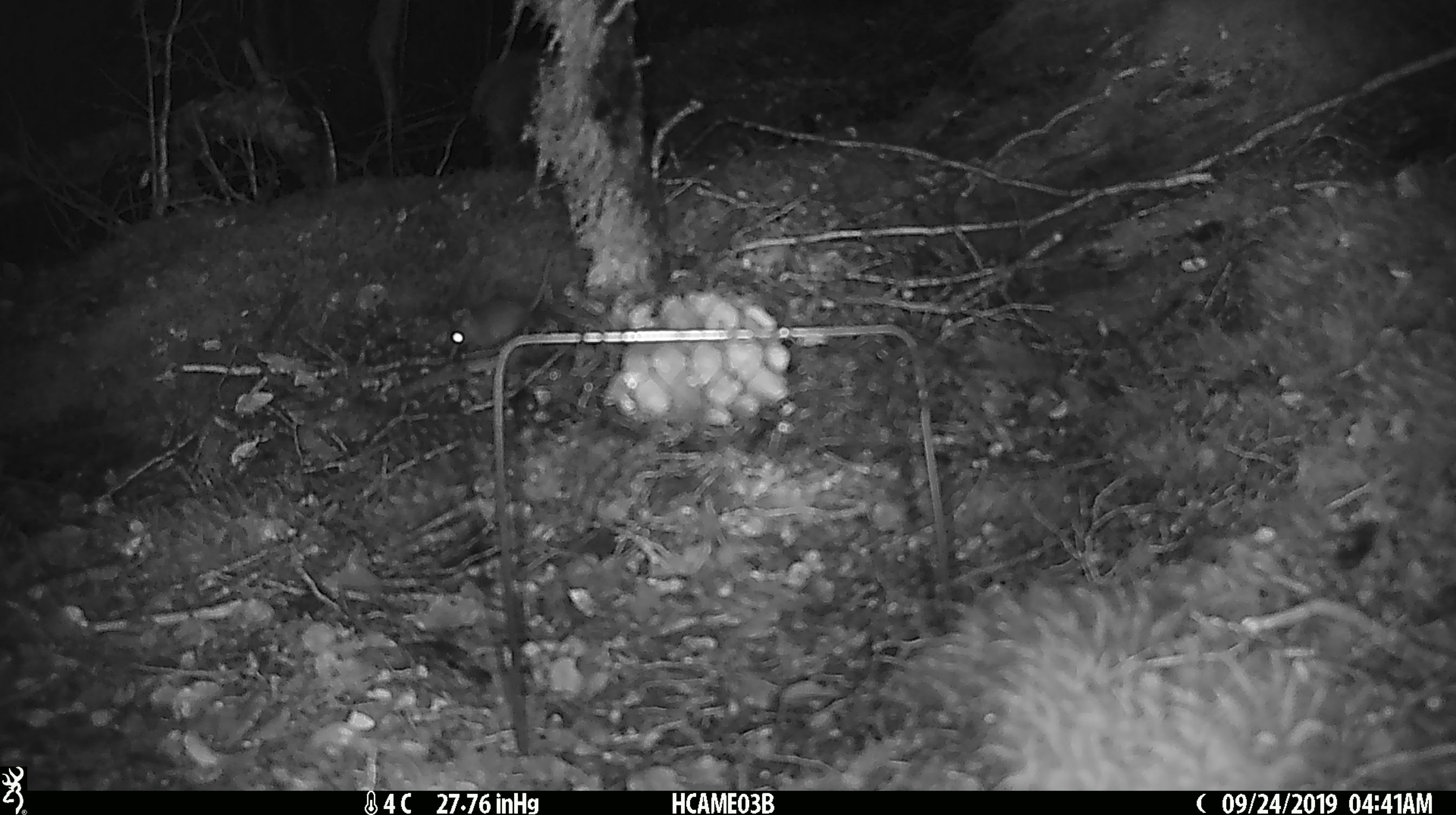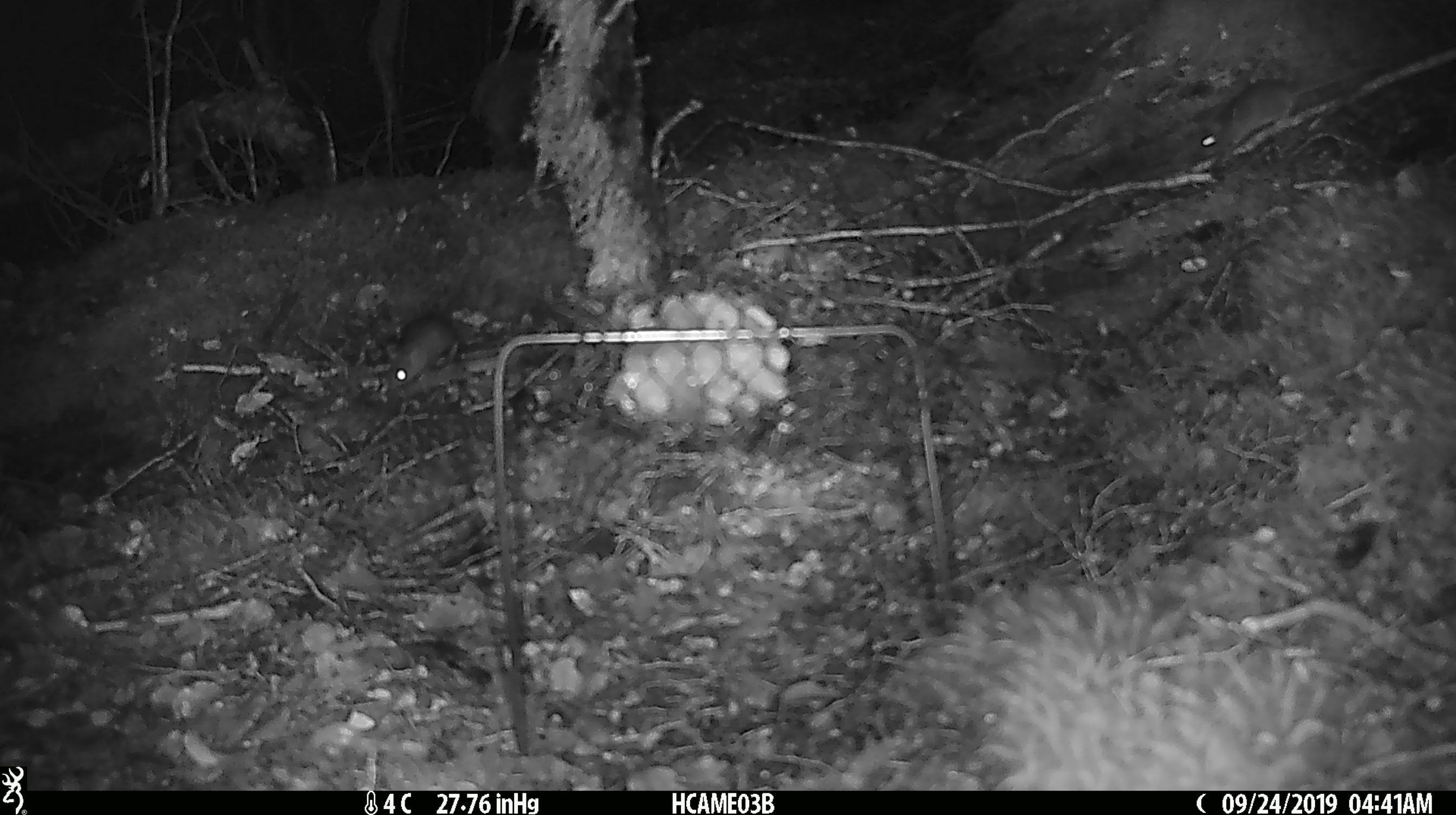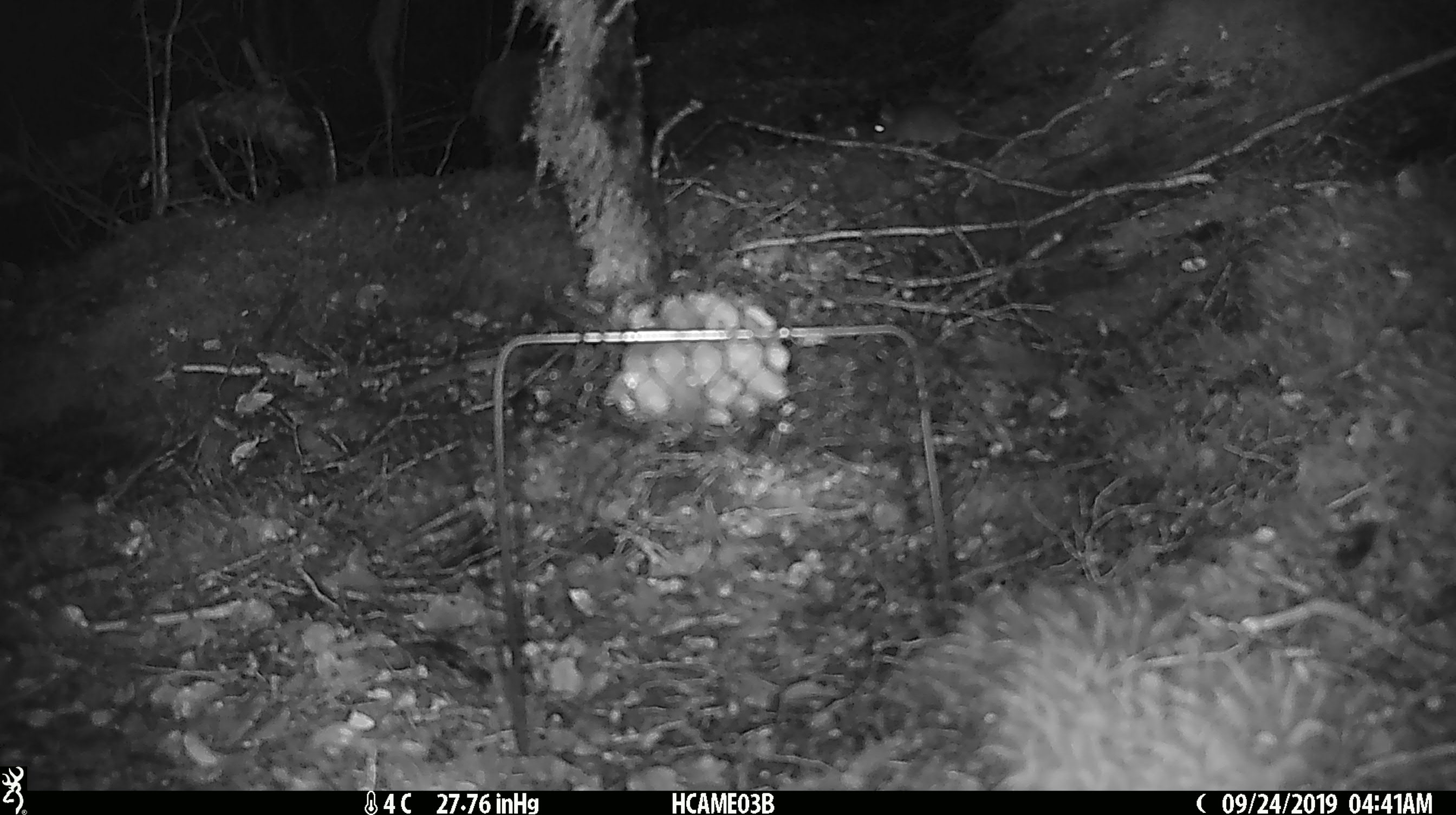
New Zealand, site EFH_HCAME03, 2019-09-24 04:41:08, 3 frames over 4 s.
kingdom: Animalia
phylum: Chordata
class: Mammalia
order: Rodentia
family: Muridae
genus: Mus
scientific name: Mus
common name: mouse